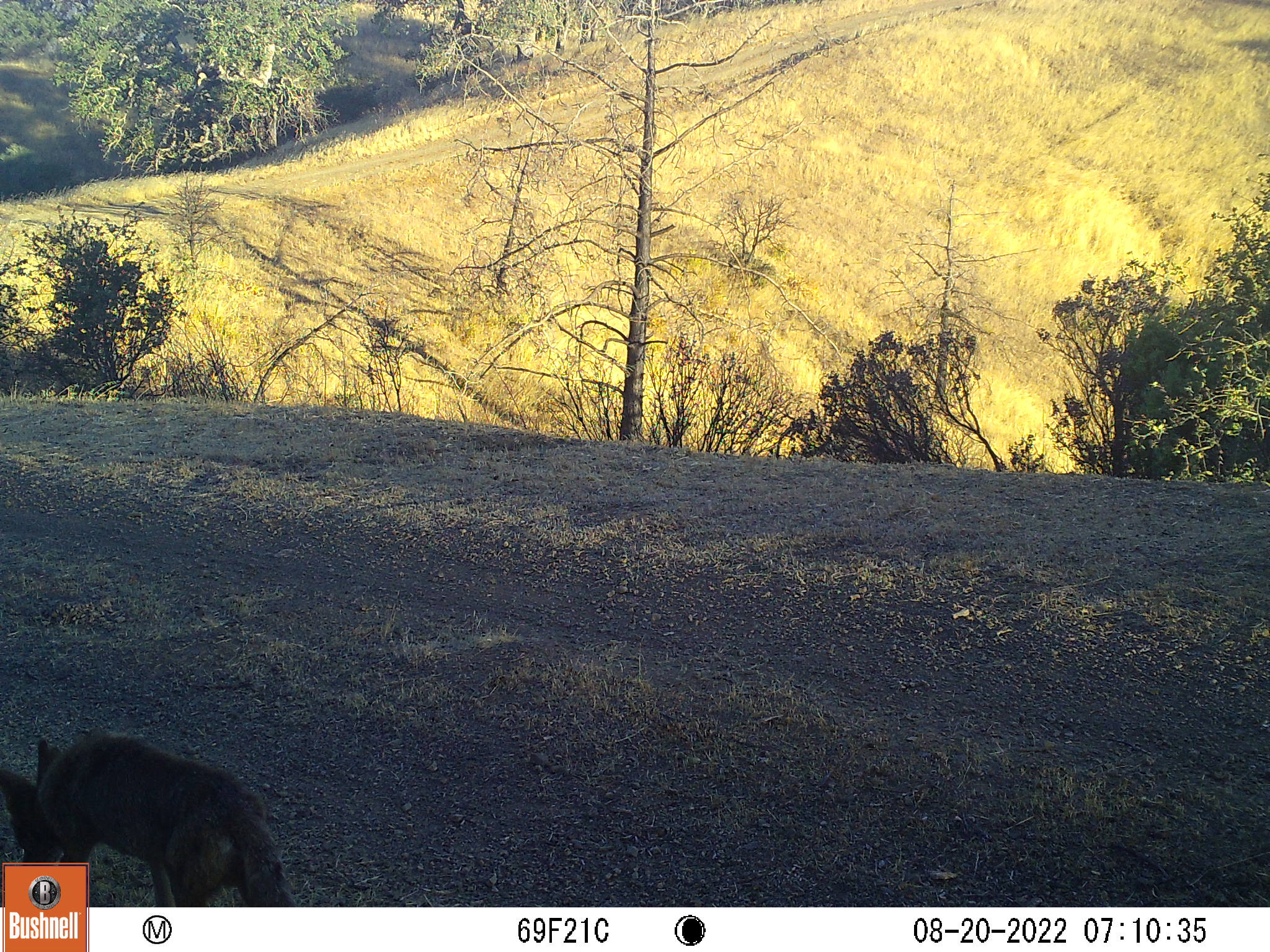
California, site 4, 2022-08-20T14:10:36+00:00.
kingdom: Animalia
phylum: Chordata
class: Mammalia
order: Carnivora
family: Canidae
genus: Canis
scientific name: Canis latrans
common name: coyote